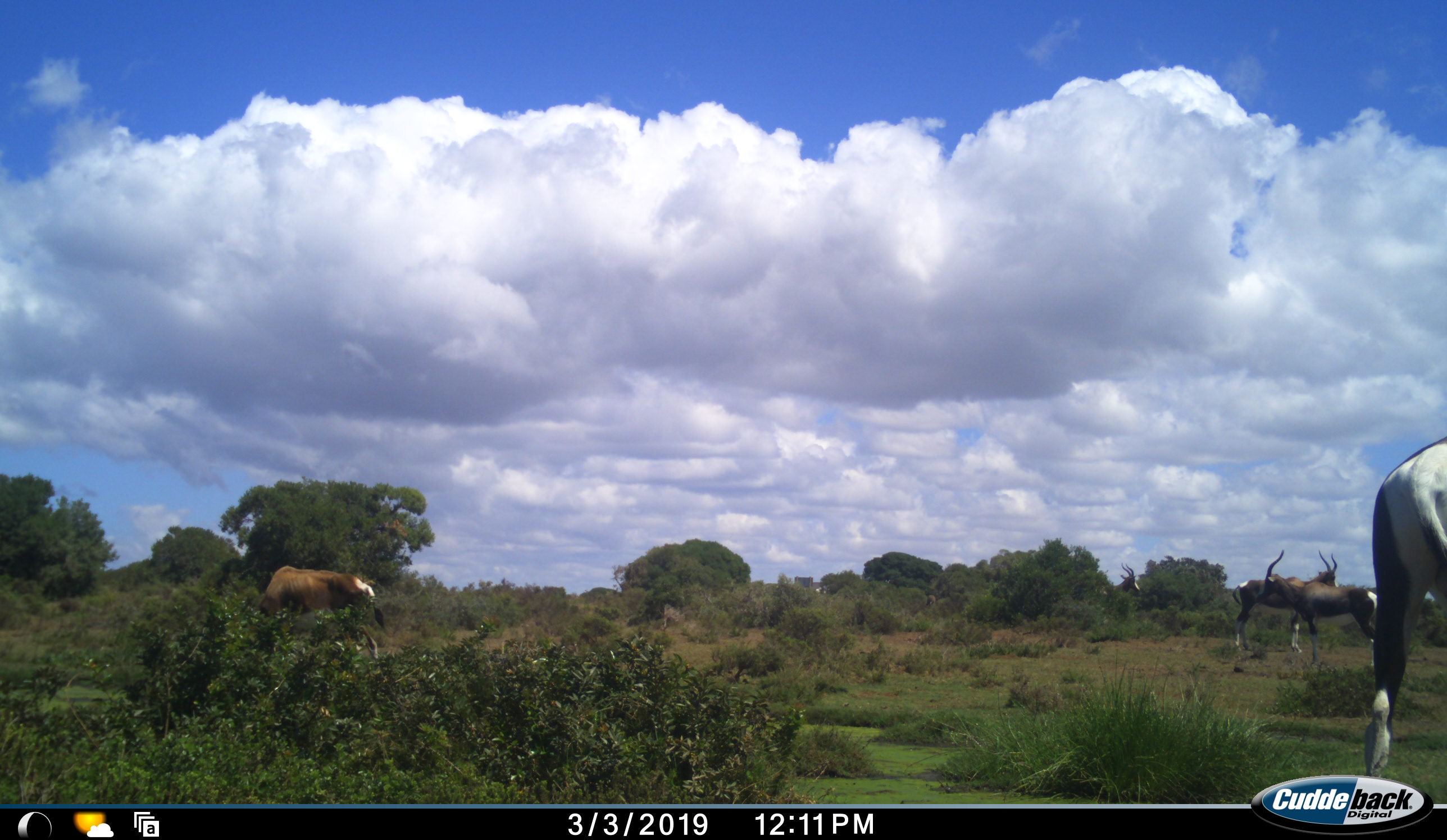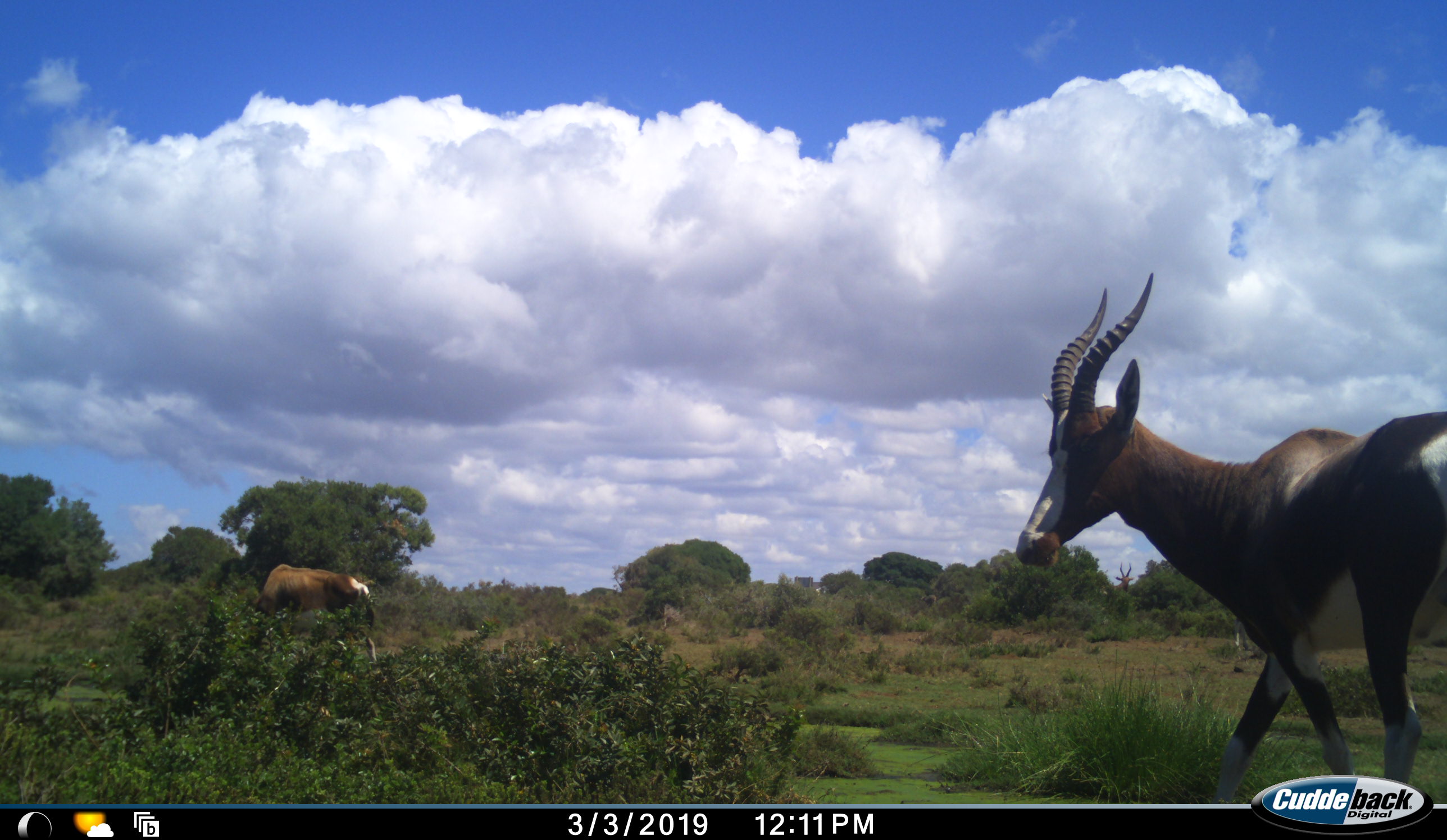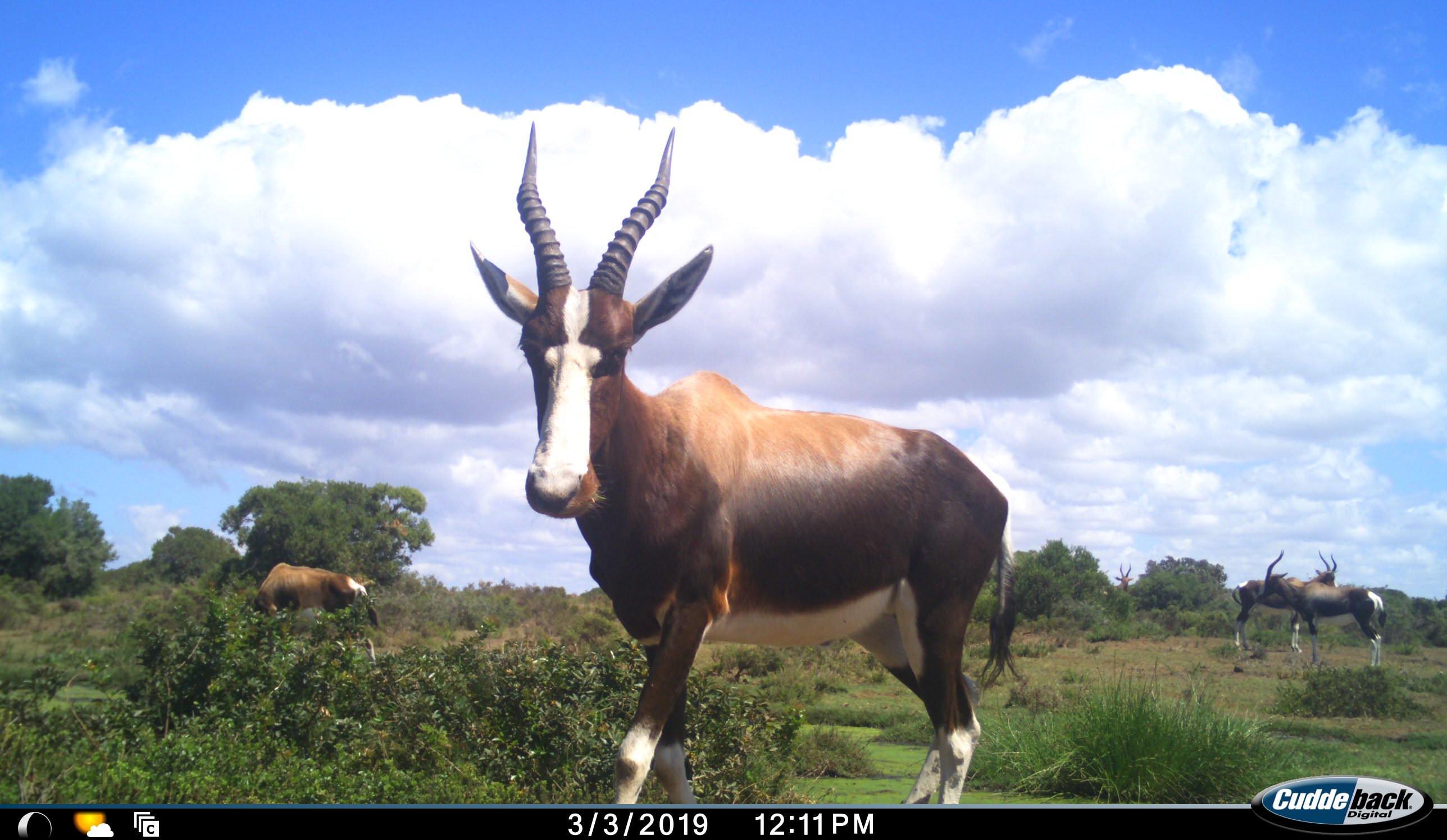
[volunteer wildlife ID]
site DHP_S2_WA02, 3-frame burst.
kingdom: Animalia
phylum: Chordata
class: Mammalia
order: Artiodactyla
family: Bovidae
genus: Damaliscus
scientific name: Damaliscus pygargus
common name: bontebok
Bontebok (Damaliscus pygargus), count 5. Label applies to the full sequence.